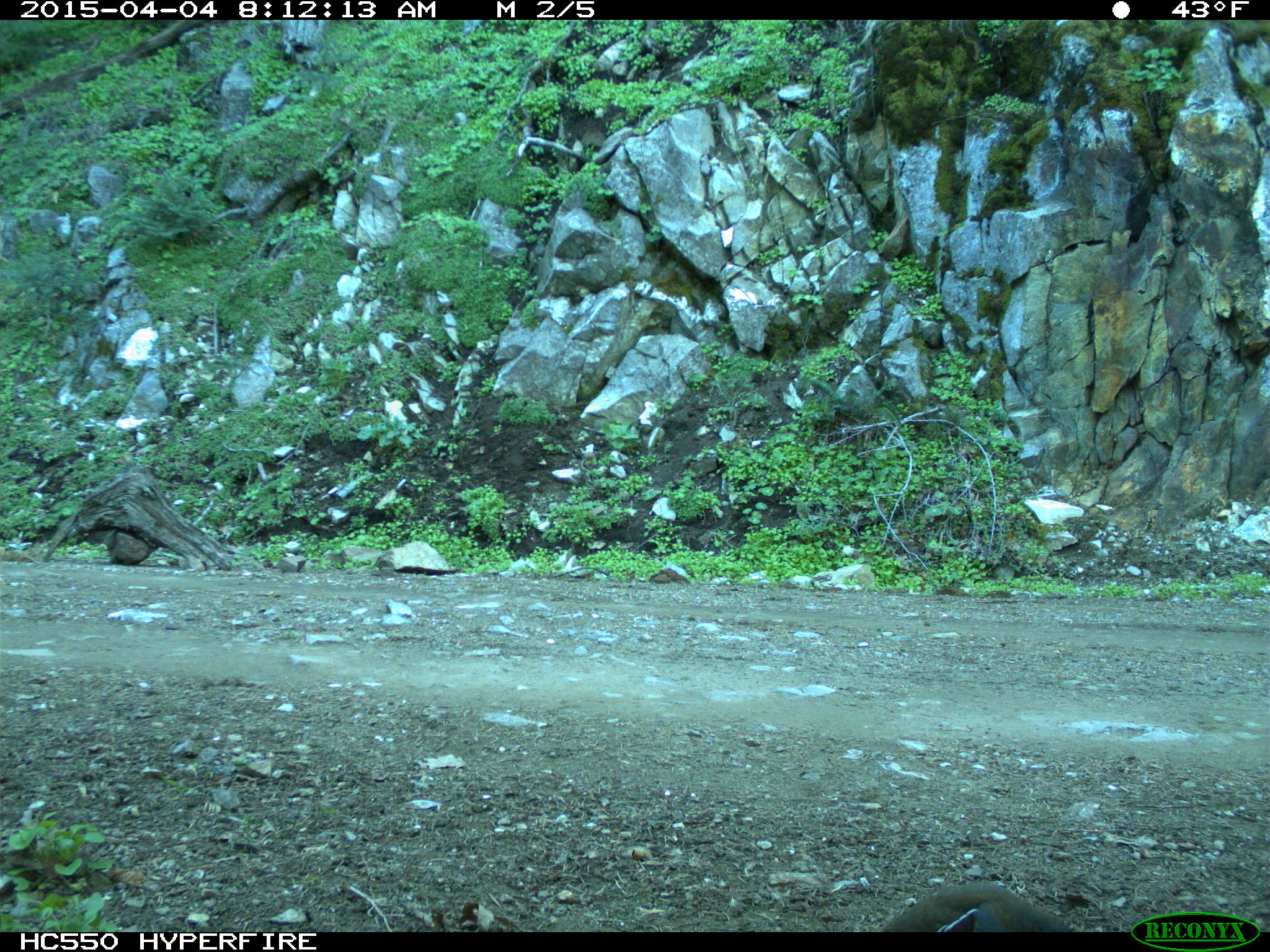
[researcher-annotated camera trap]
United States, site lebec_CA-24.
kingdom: Animalia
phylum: Chordata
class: Aves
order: Galliformes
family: Odontophoridae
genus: Callipepla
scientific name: Callipepla californica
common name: california quail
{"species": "Callipepla californica (california quail)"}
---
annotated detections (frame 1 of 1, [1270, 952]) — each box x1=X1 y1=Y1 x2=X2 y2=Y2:
animal: x1=879 y1=882 x2=1075 y2=933